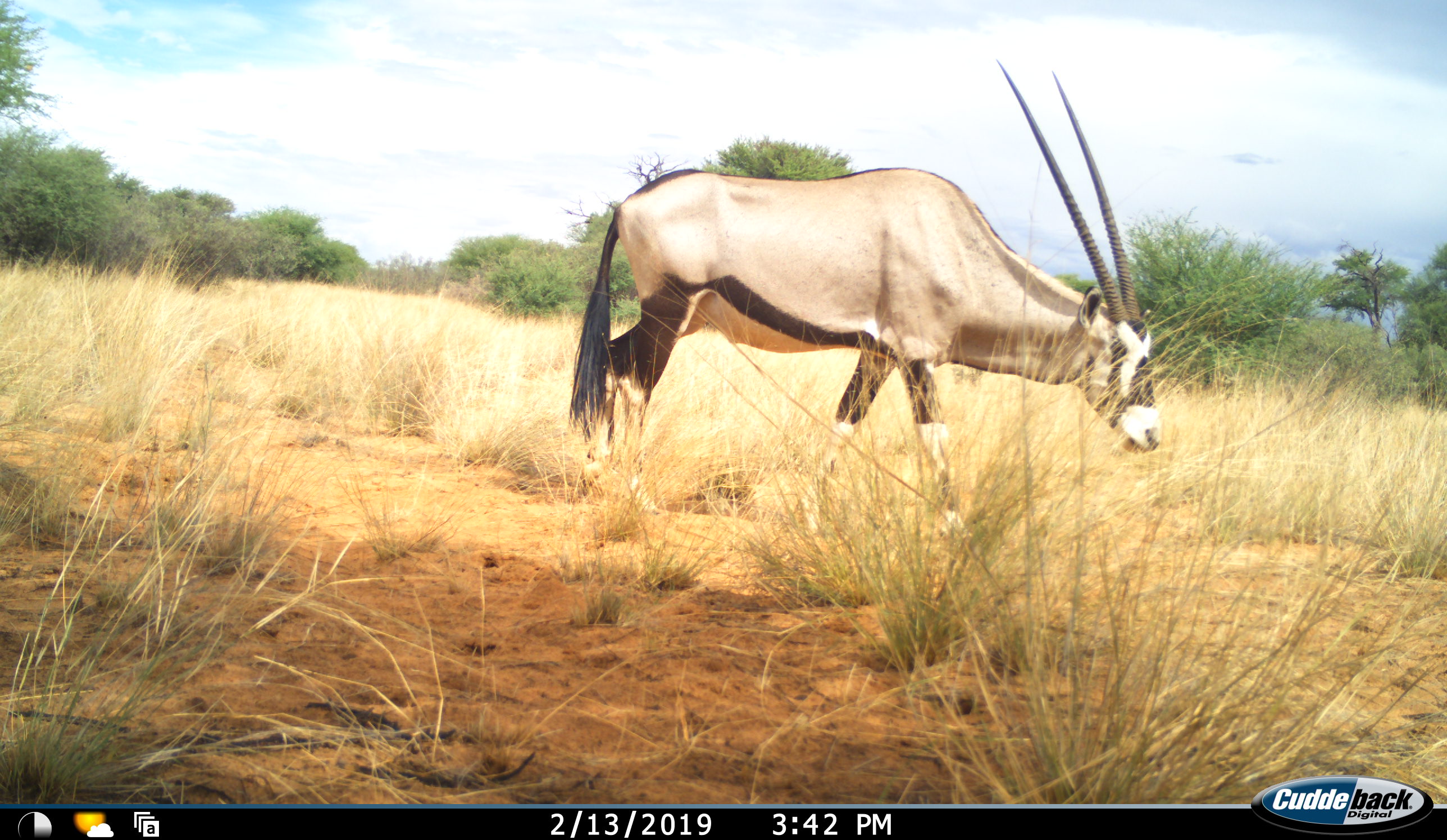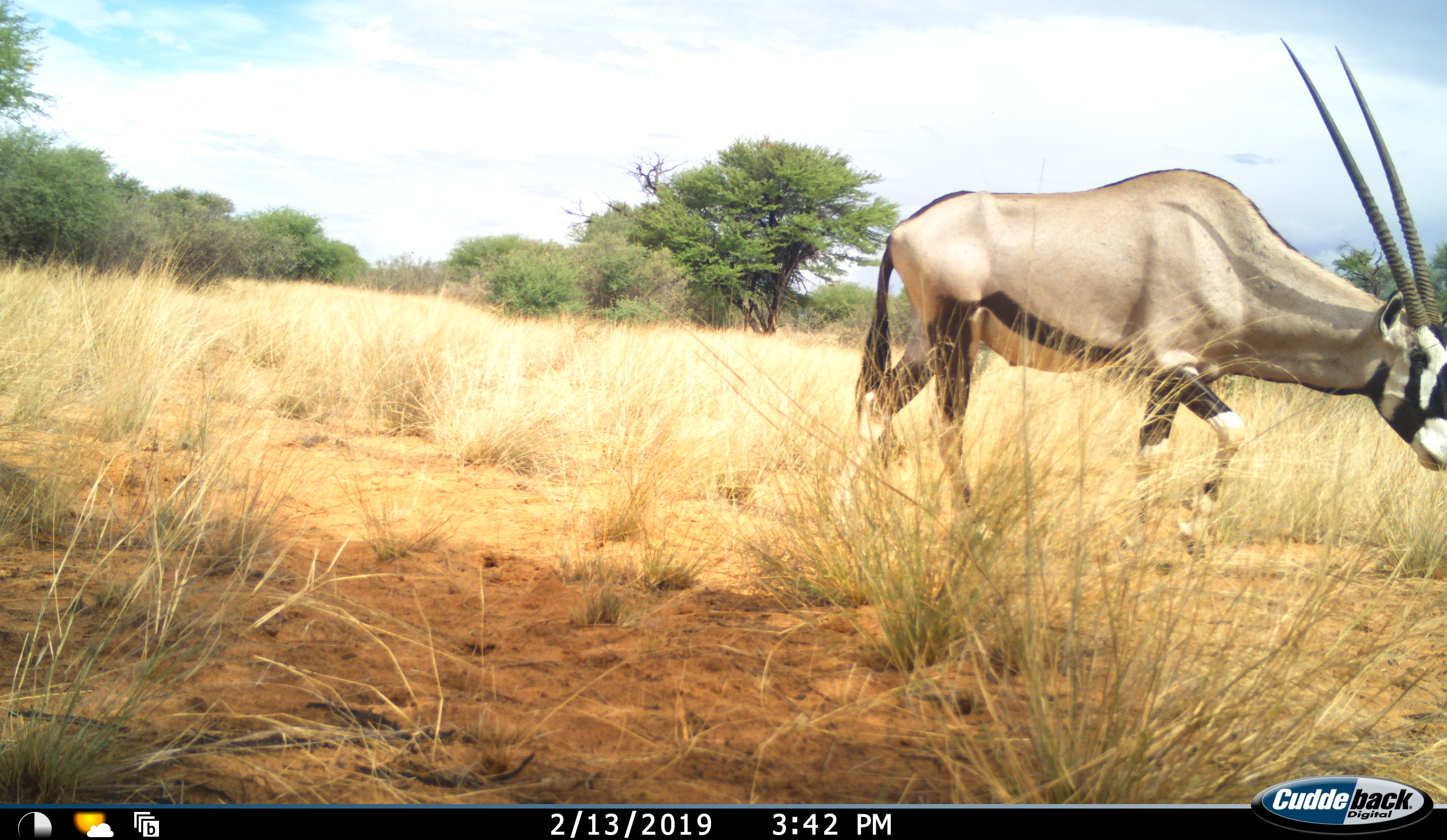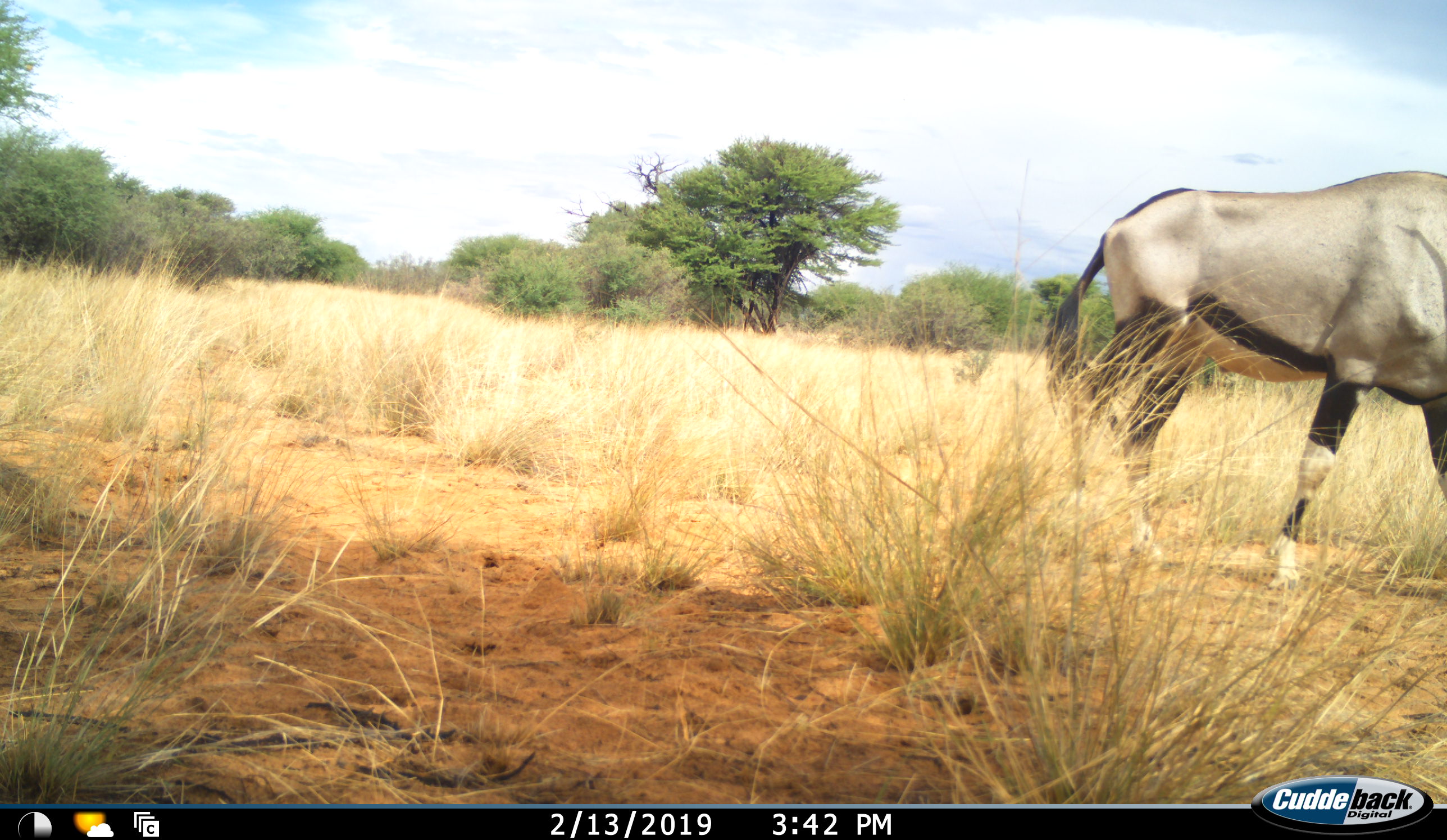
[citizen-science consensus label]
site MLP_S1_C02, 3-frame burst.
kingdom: Animalia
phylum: Chordata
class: Mammalia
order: Artiodactyla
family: Bovidae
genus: Oryx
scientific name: Oryx gazella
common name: gemsbok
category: oryx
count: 1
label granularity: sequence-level